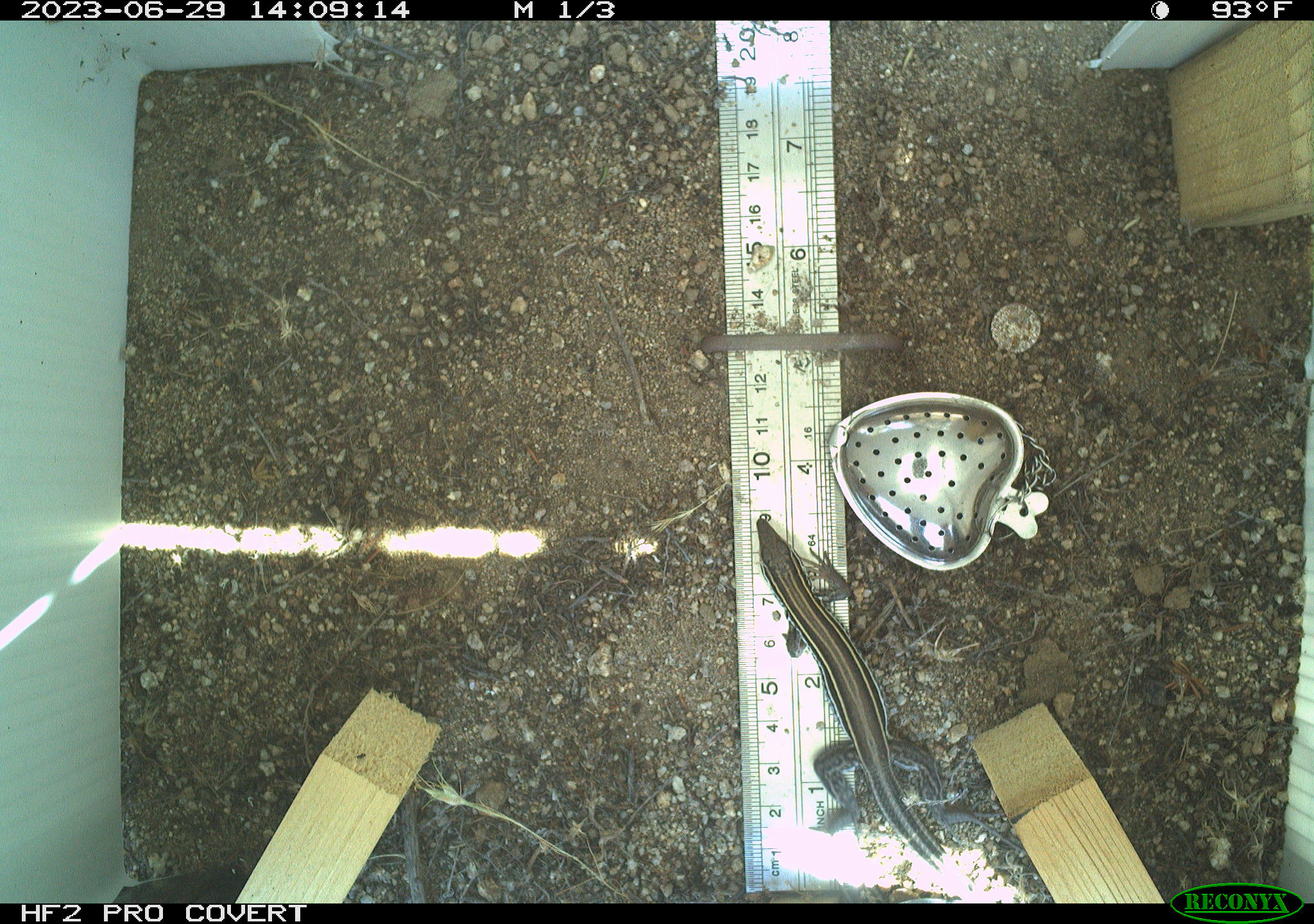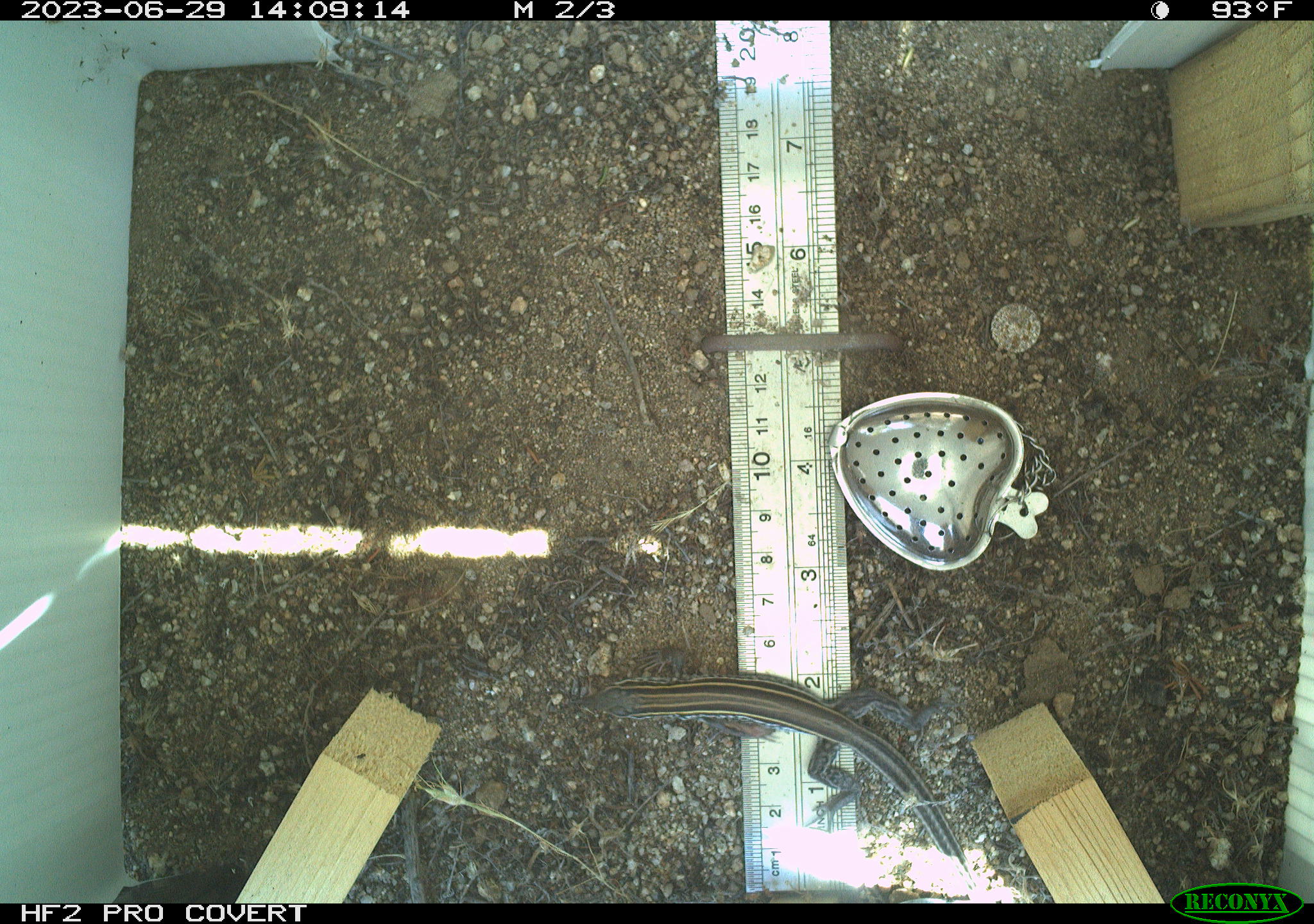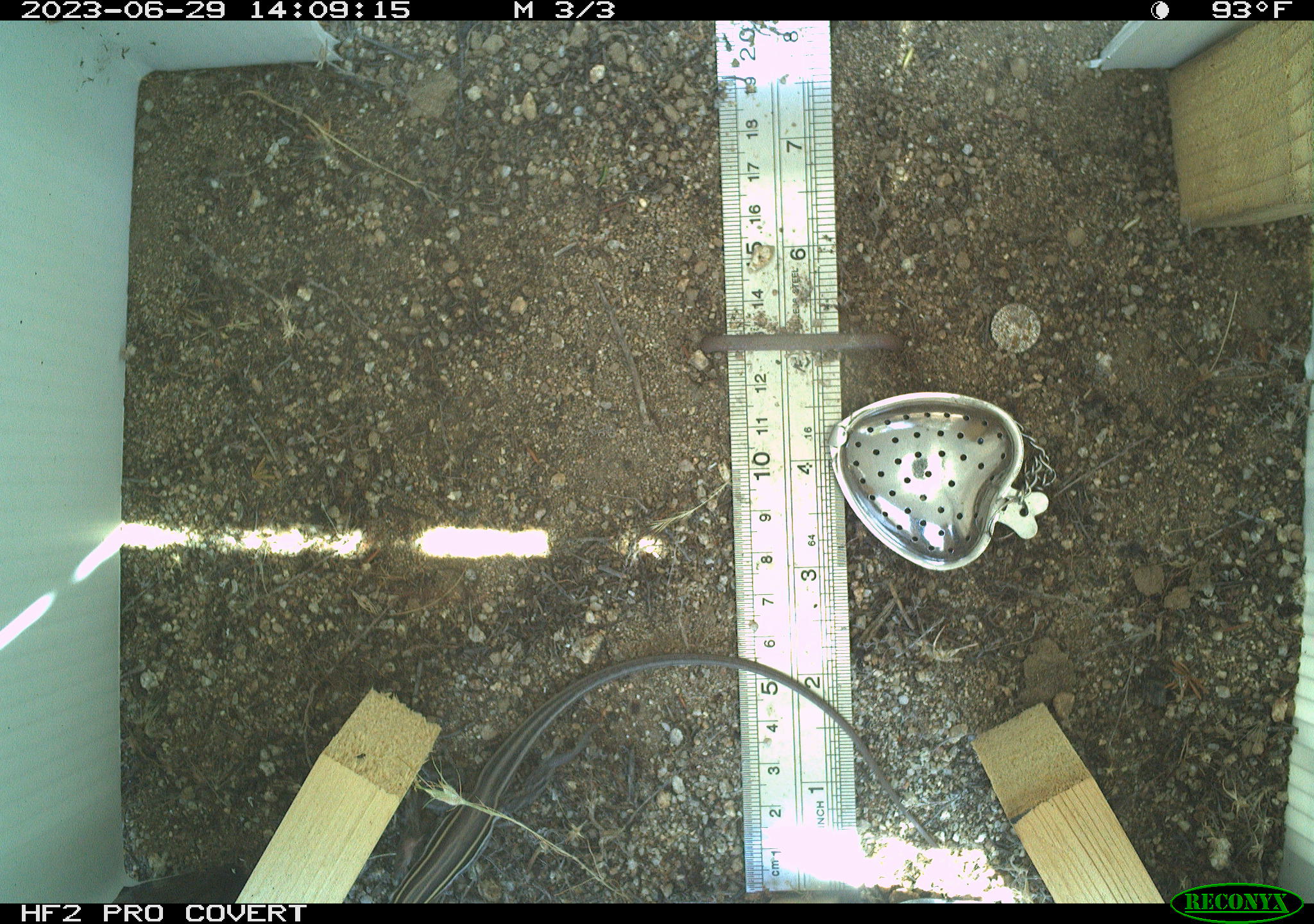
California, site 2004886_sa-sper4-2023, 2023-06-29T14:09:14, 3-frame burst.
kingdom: Animalia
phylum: Chordata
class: Reptilia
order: Squamata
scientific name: Squamata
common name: lizards and snakes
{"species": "lizards and snakes (Squamata)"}